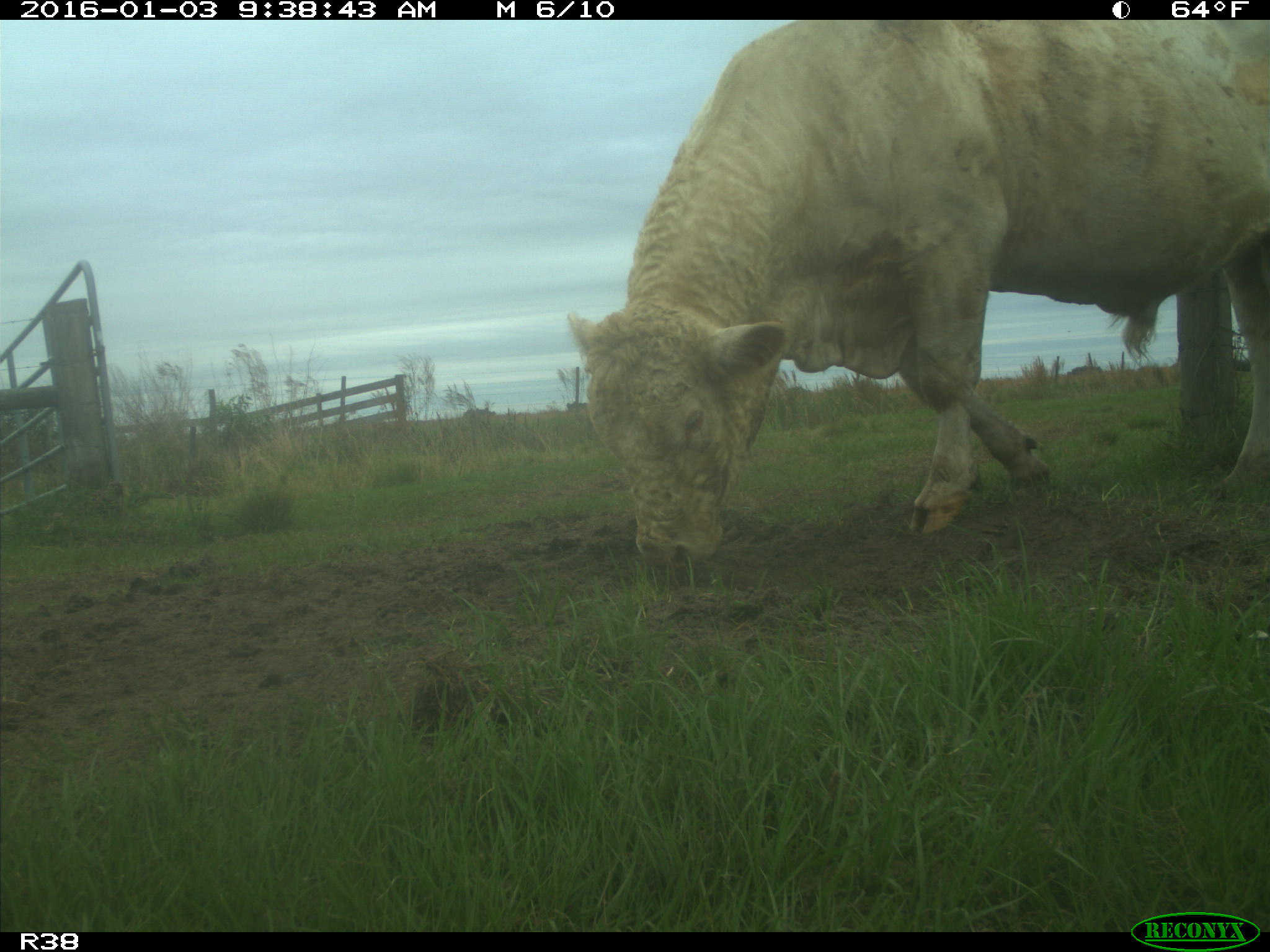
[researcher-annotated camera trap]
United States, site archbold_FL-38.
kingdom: Animalia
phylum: Chordata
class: Mammalia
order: Artiodactyla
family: Bovidae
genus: Bos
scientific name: Bos taurus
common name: domestic cow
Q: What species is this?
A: Bos taurus (domestic cow).